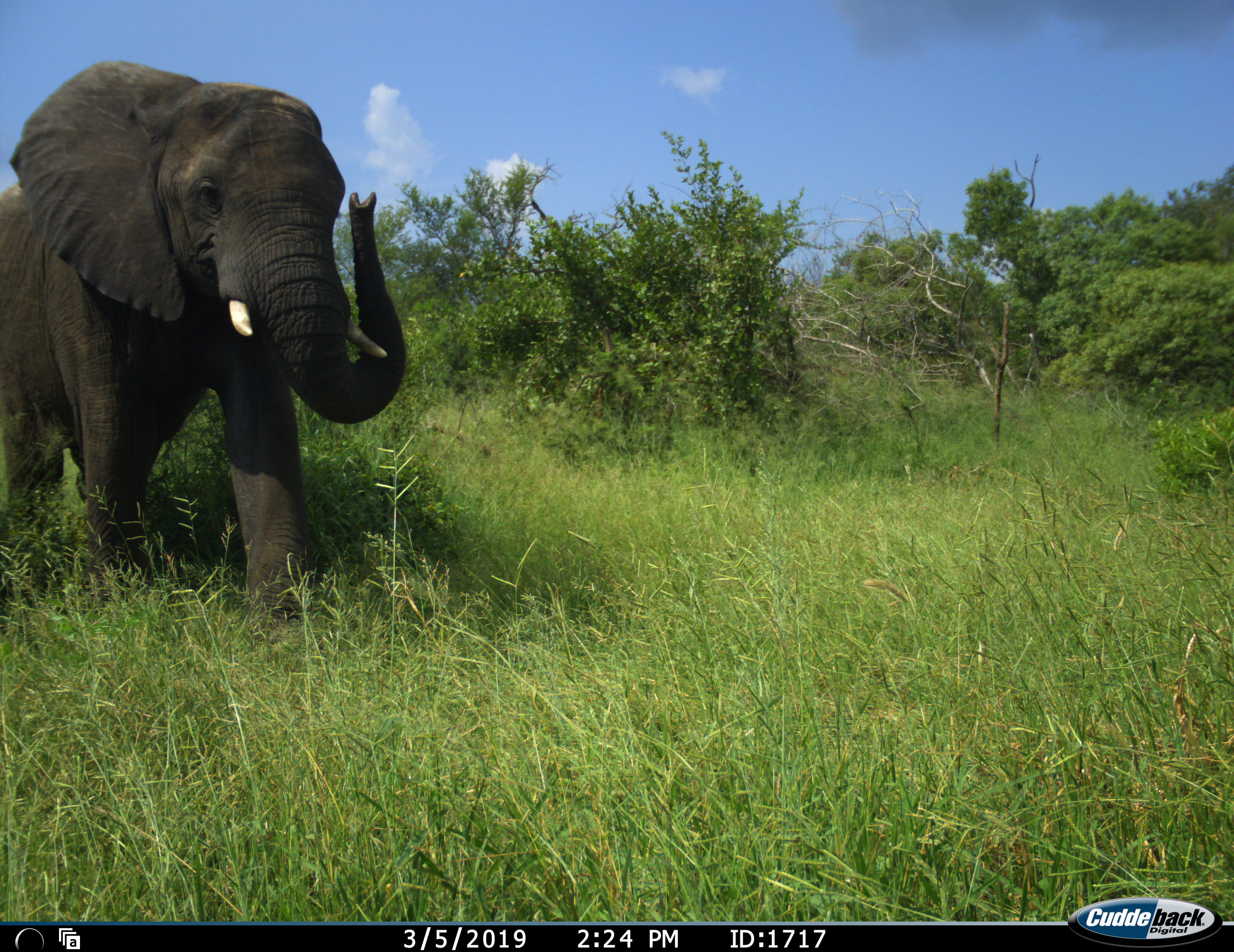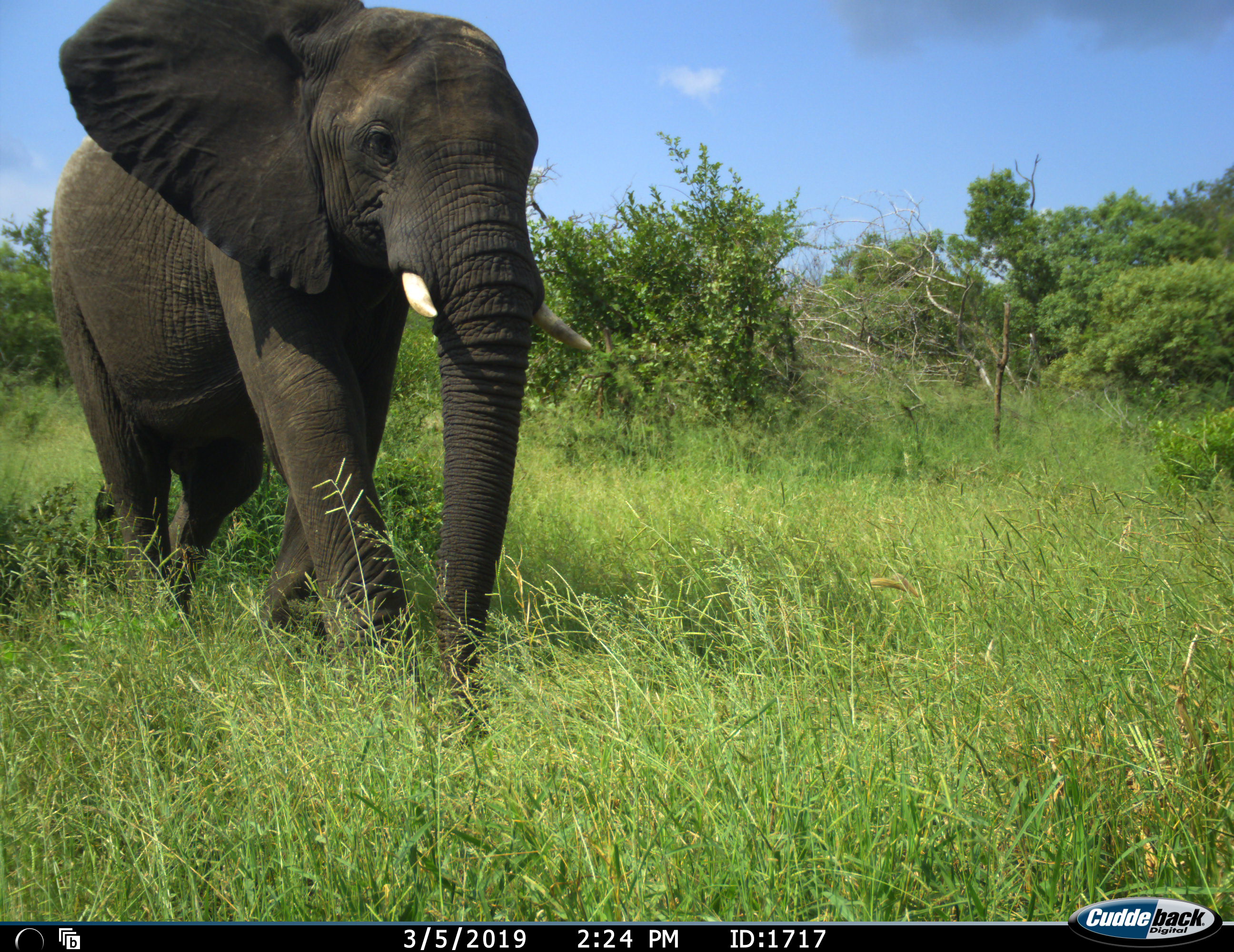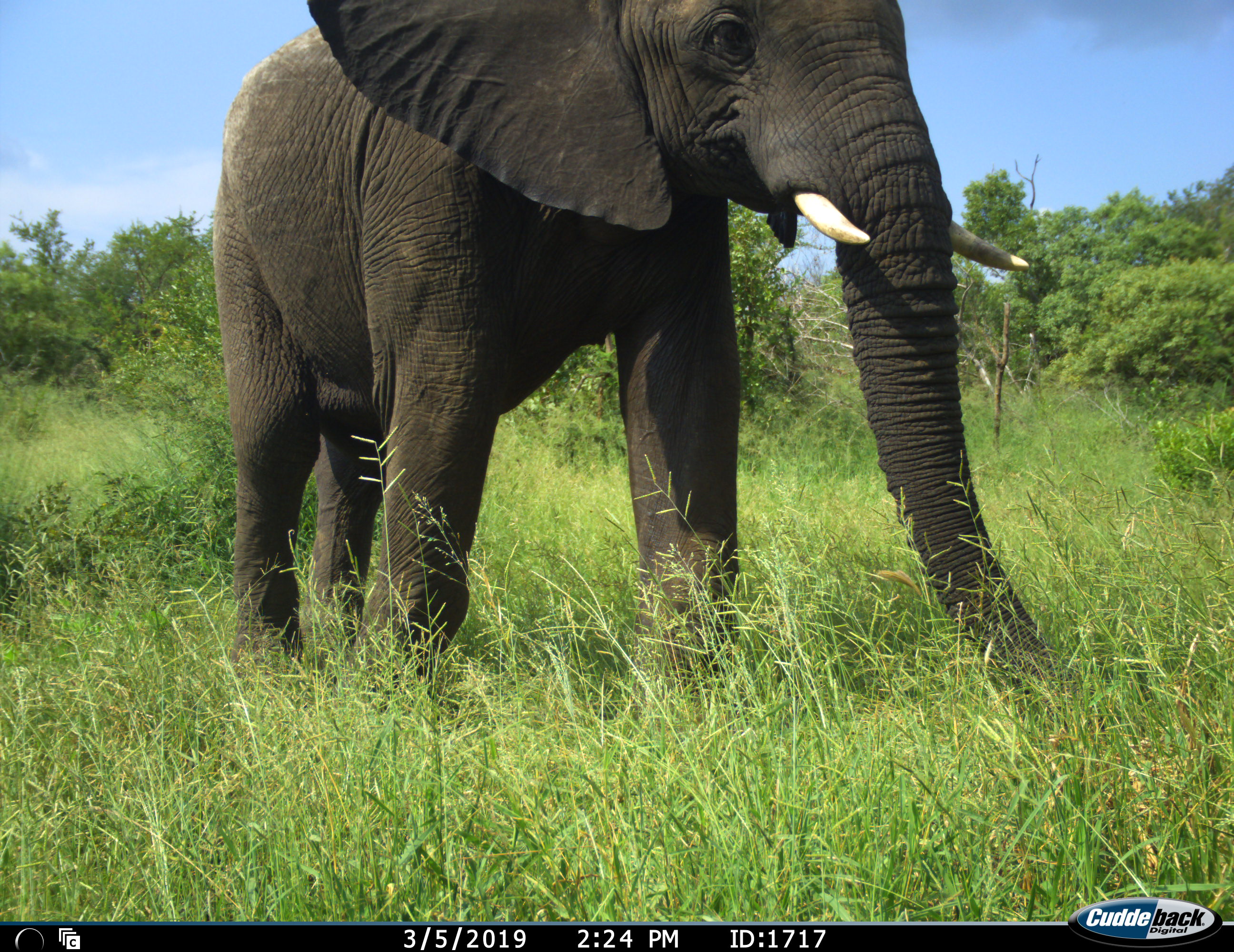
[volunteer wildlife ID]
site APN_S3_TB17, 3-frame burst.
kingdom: Animalia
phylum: Chordata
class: Mammalia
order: Proboscidea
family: Elephantidae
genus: Loxodonta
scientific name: Loxodonta africana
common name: african bush elephant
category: elephant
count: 1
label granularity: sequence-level